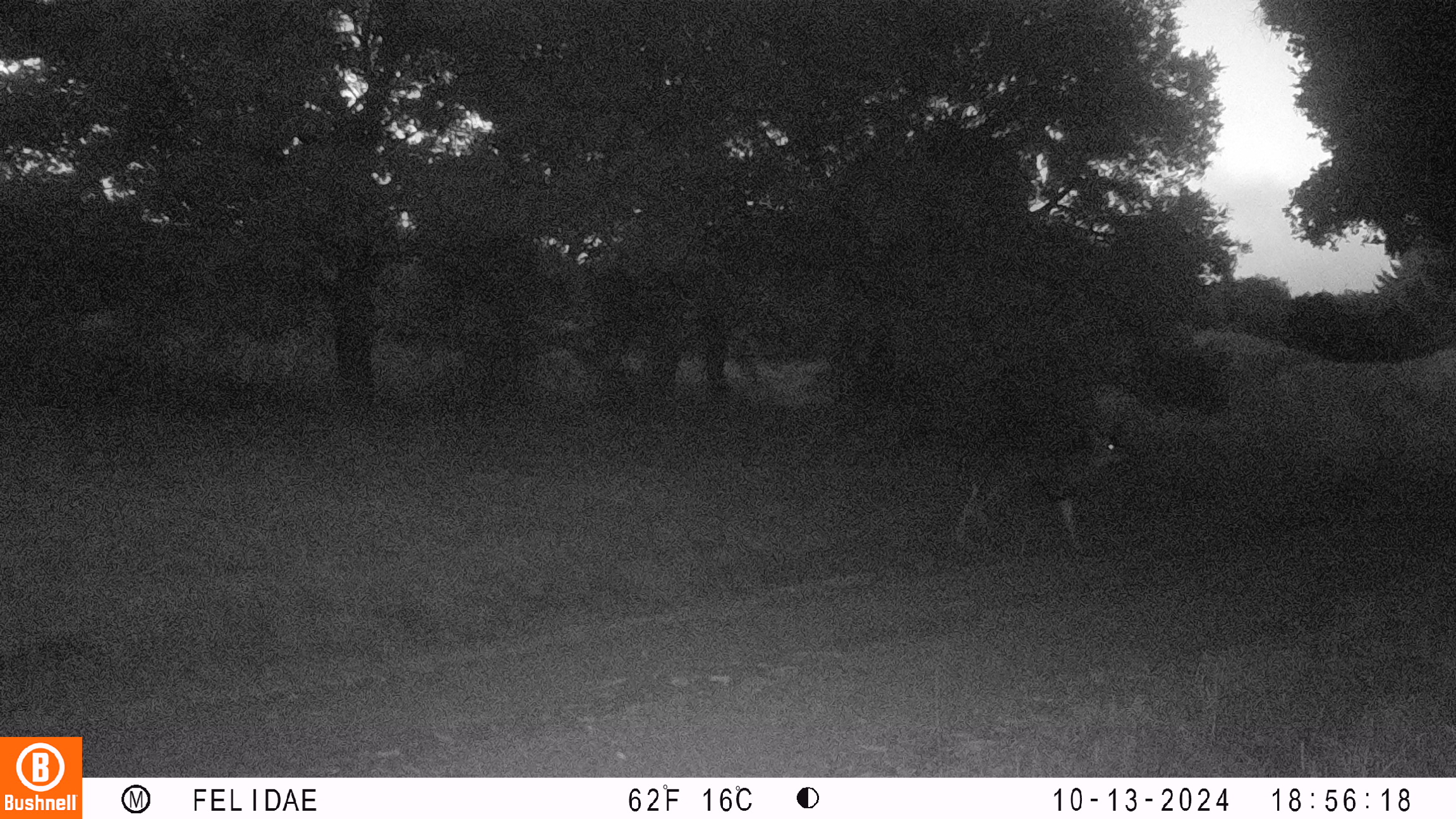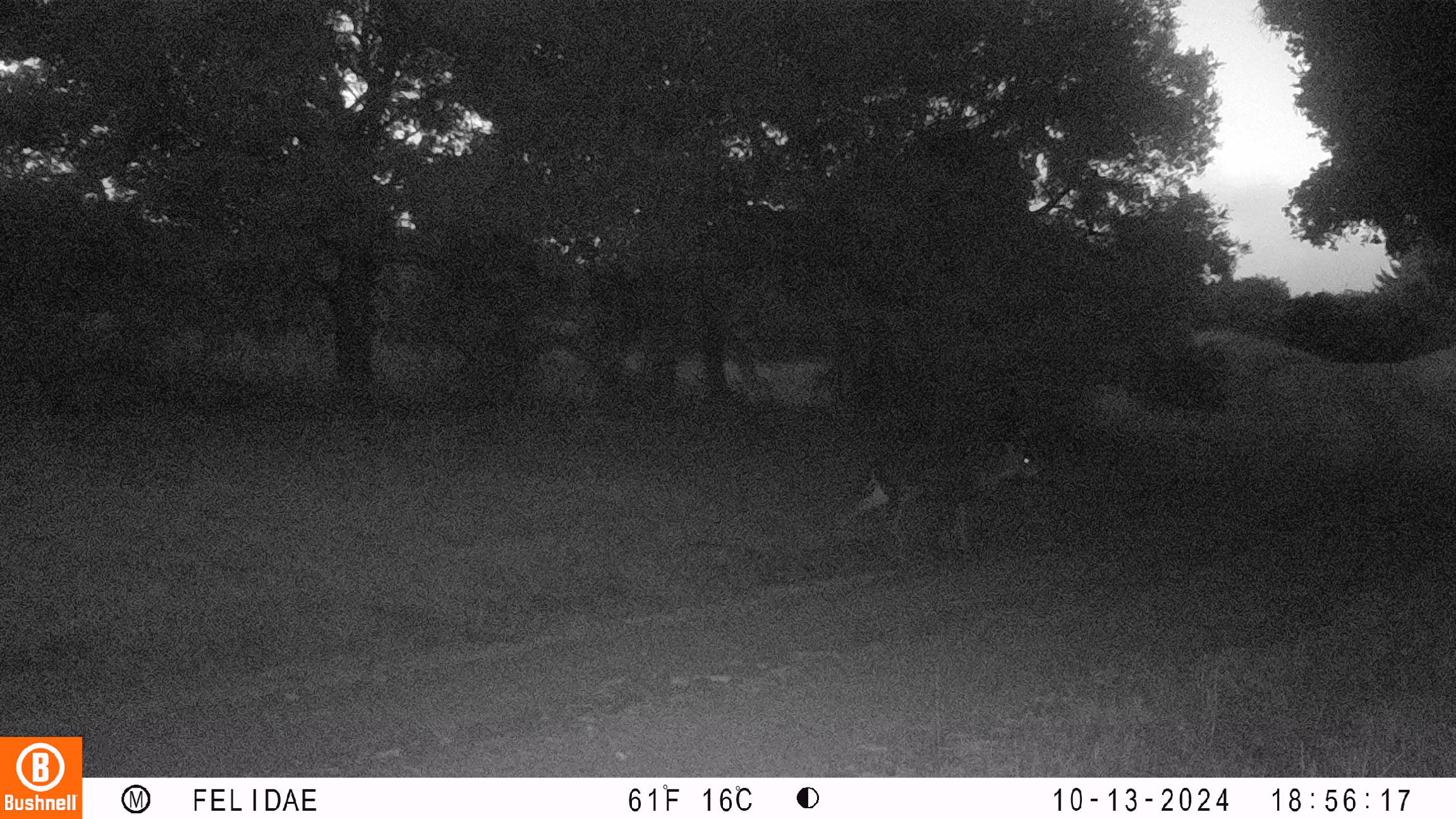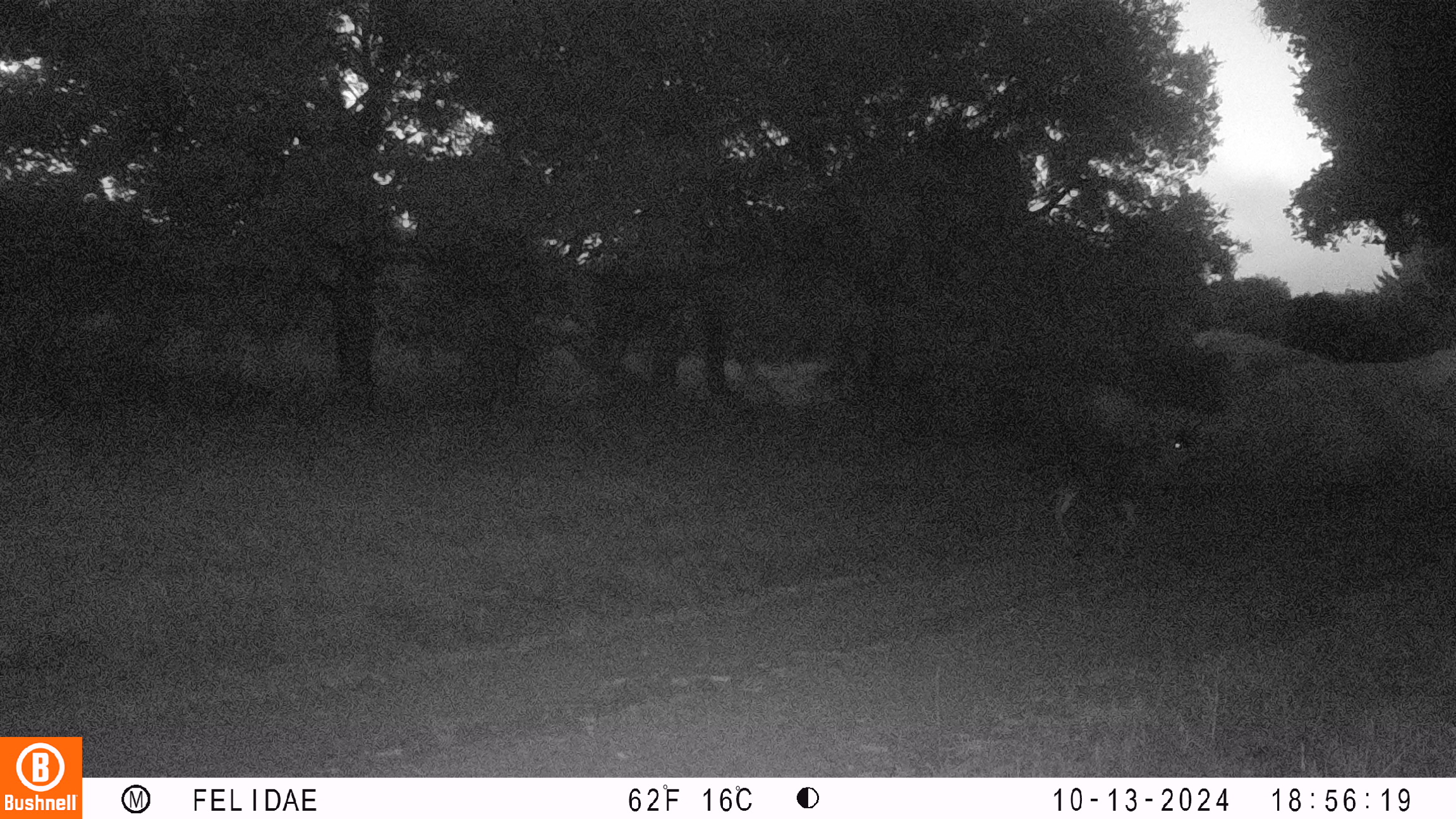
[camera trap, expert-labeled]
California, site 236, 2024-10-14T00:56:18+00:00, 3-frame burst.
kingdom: Animalia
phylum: Chordata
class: Mammalia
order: Artiodactyla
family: Cervidae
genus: Odocoileus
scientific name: Odocoileus hemionus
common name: mule deer